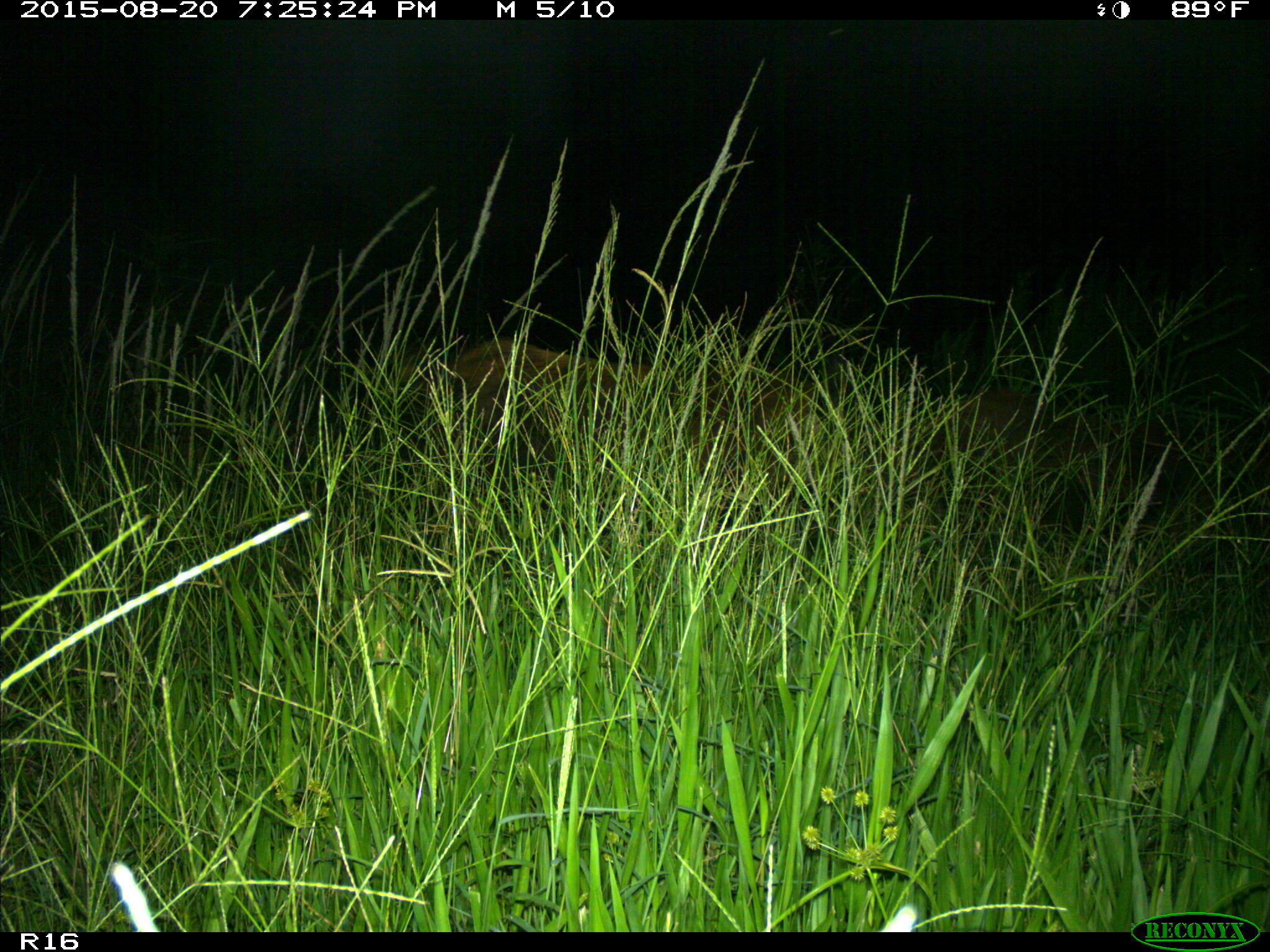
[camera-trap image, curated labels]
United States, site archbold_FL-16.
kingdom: Animalia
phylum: Chordata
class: Mammalia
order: Artiodactyla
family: Suidae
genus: Sus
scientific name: Sus scrofa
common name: wild boar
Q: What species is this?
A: Sus scrofa (wild boar).